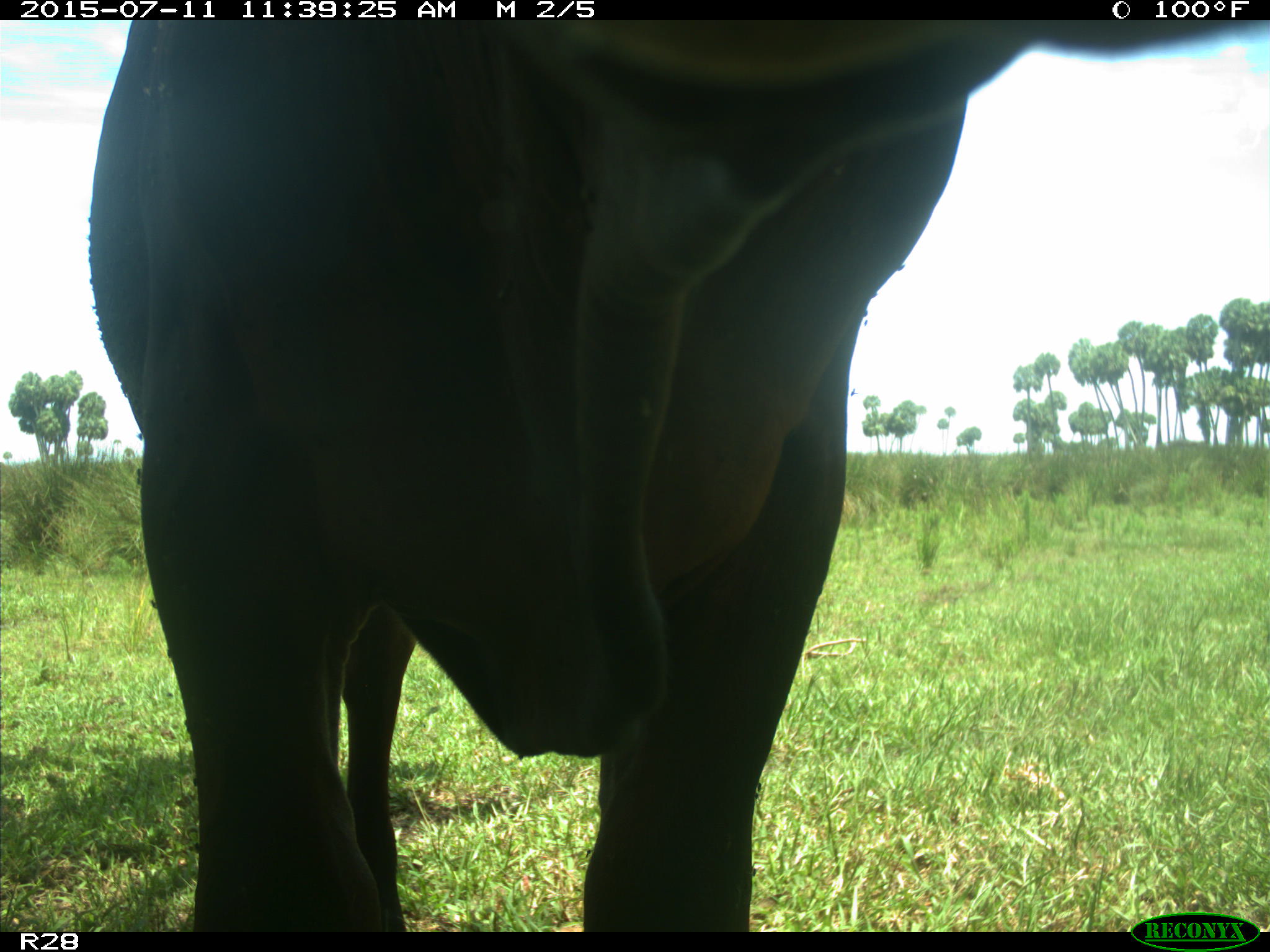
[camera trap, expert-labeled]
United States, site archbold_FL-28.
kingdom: Animalia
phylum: Chordata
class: Mammalia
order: Artiodactyla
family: Bovidae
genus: Bos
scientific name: Bos taurus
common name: domestic cow